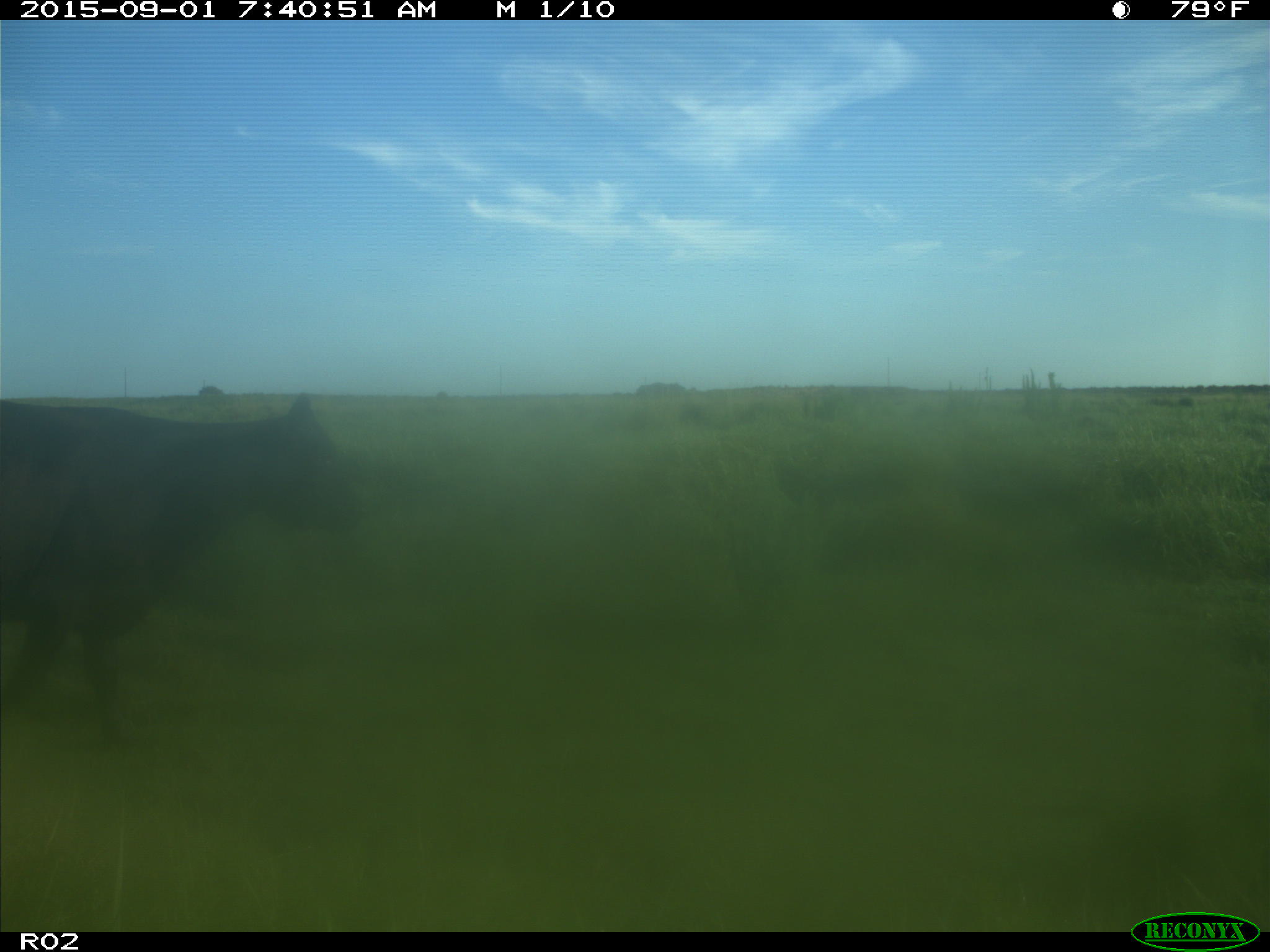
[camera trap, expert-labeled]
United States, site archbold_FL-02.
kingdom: Animalia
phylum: Chordata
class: Mammalia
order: Artiodactyla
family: Bovidae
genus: Bos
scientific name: Bos taurus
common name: domestic cow